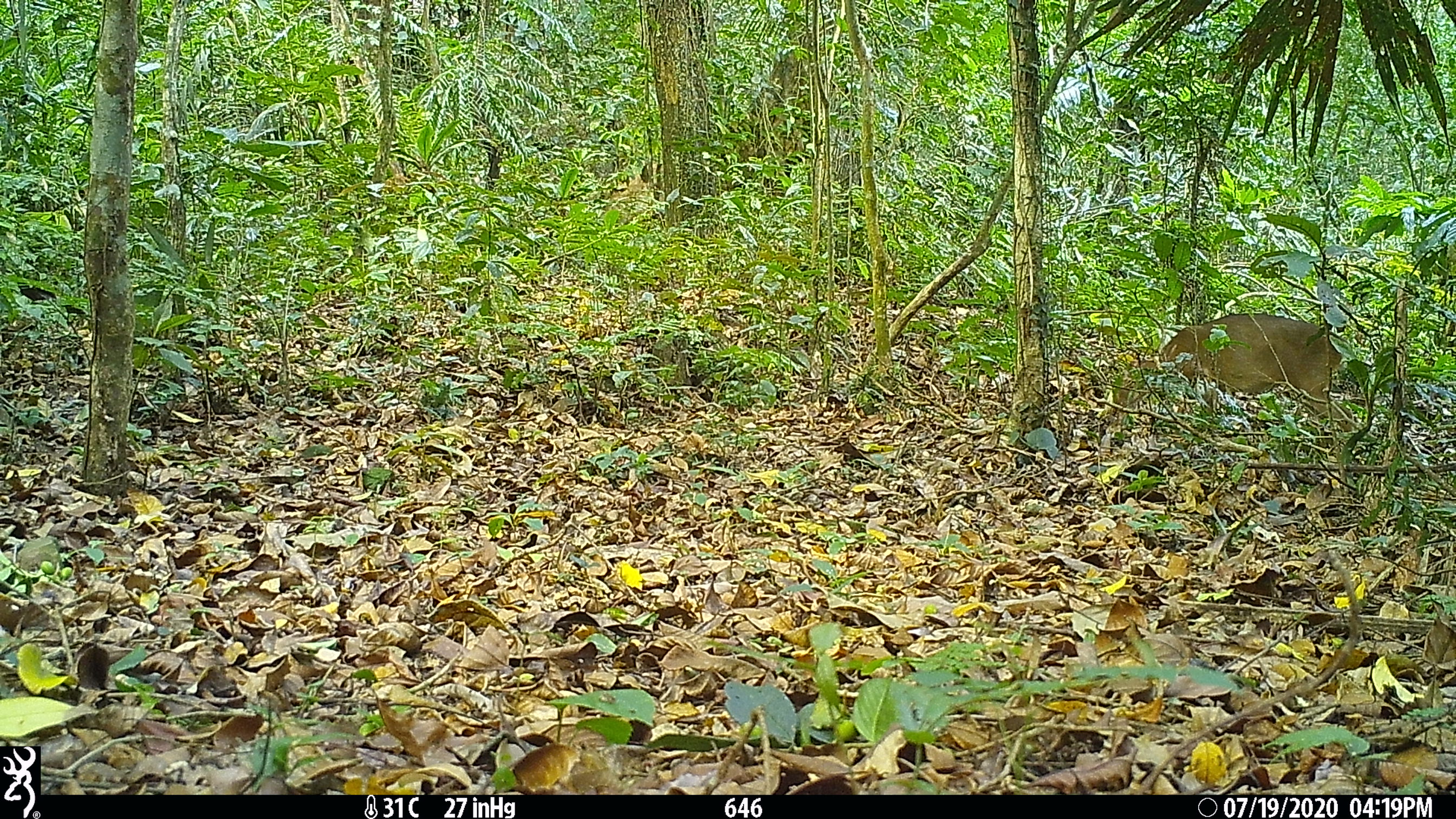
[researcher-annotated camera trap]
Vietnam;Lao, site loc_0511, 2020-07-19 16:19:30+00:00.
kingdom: Animalia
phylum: Chordata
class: Mammalia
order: Artiodactyla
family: Cervidae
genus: Muntiacus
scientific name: Muntiacus vuquangensis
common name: large-antlered muntjac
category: large antlered muntjac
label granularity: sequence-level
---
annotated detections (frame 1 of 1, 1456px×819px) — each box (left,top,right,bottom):
large antlered muntjac: (1107,312,1353,434)